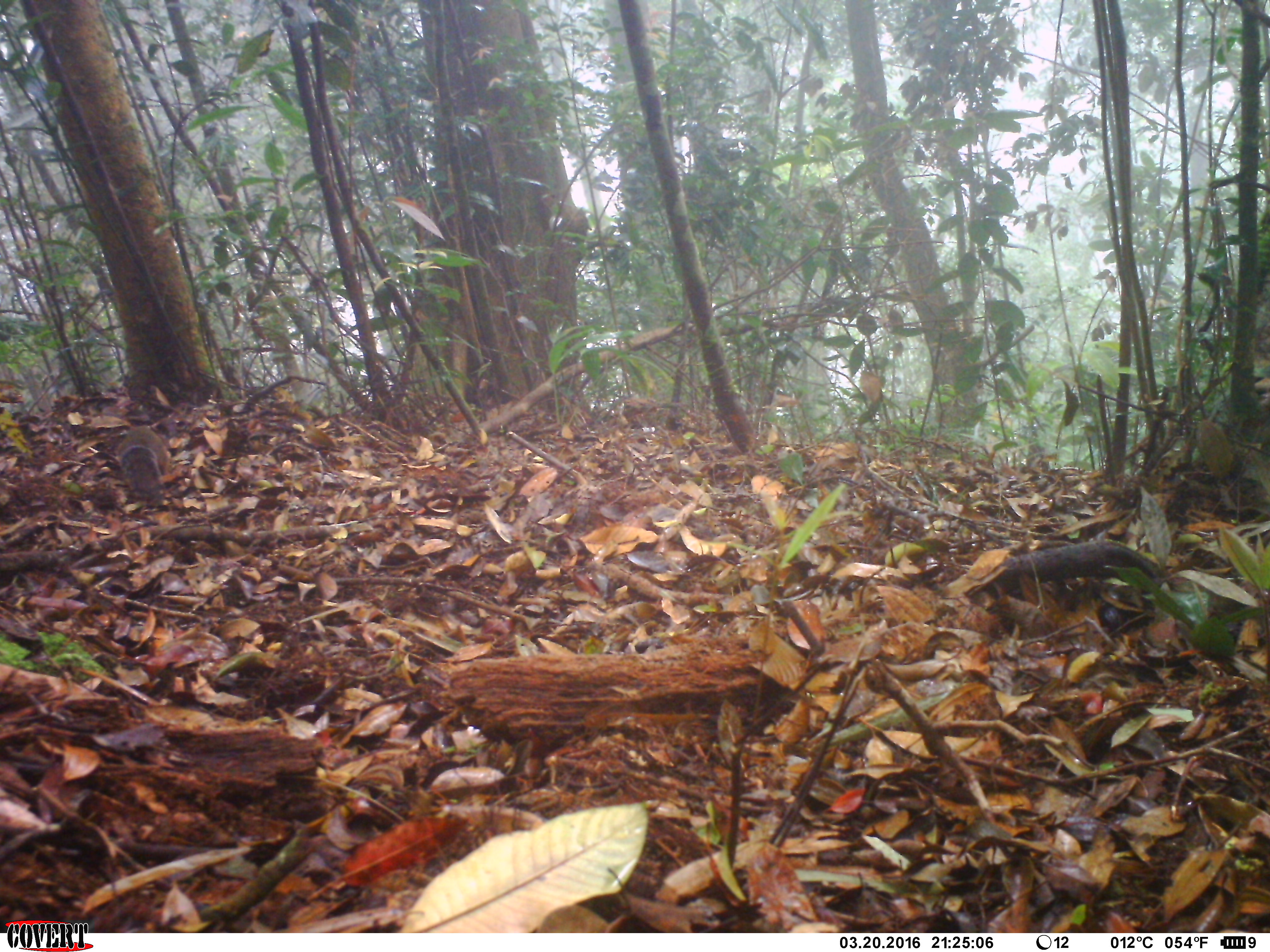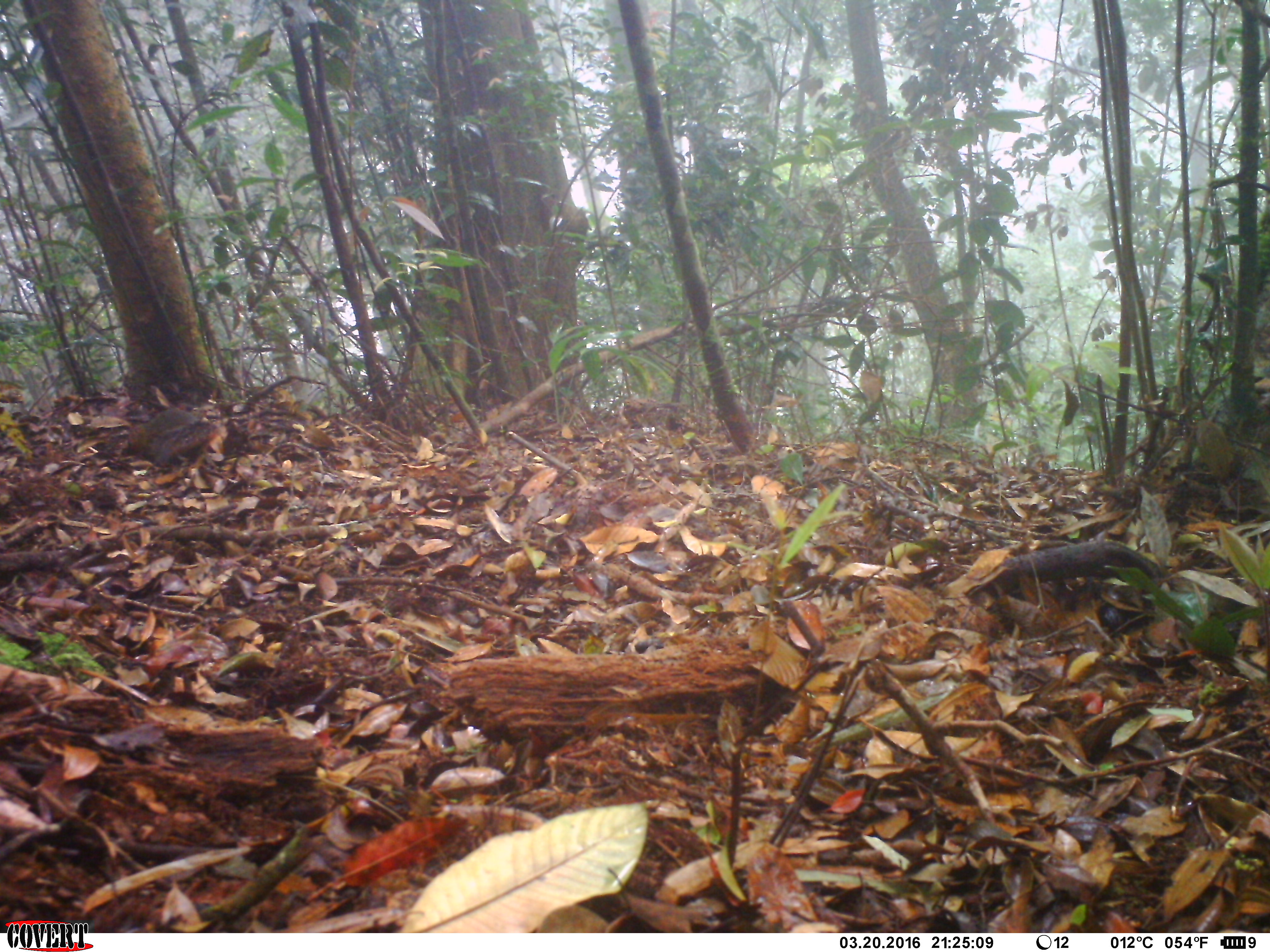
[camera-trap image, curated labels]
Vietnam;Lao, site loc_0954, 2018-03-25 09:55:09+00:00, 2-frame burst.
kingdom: Animalia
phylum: Chordata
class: Mammalia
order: Rodentia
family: Sciuridae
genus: Dremomys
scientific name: Dremomys rufigenis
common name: red-cheeked squirrel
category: red cheeked squirrel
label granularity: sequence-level